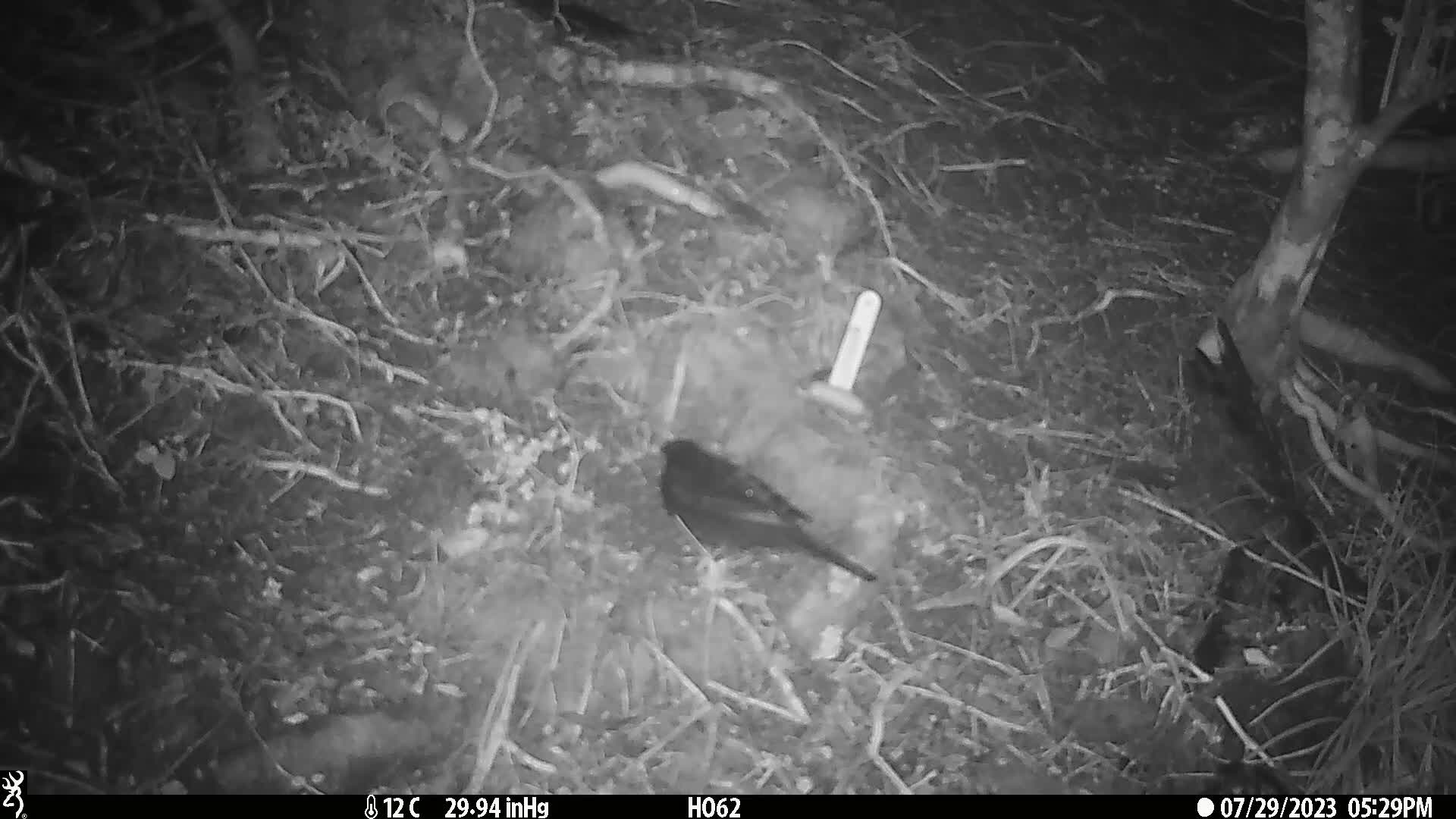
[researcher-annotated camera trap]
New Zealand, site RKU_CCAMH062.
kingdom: Animalia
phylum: Chordata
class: Aves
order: Passeriformes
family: Turdidae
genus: Turdus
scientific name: Turdus merula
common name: eurasian blackbird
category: blackbird